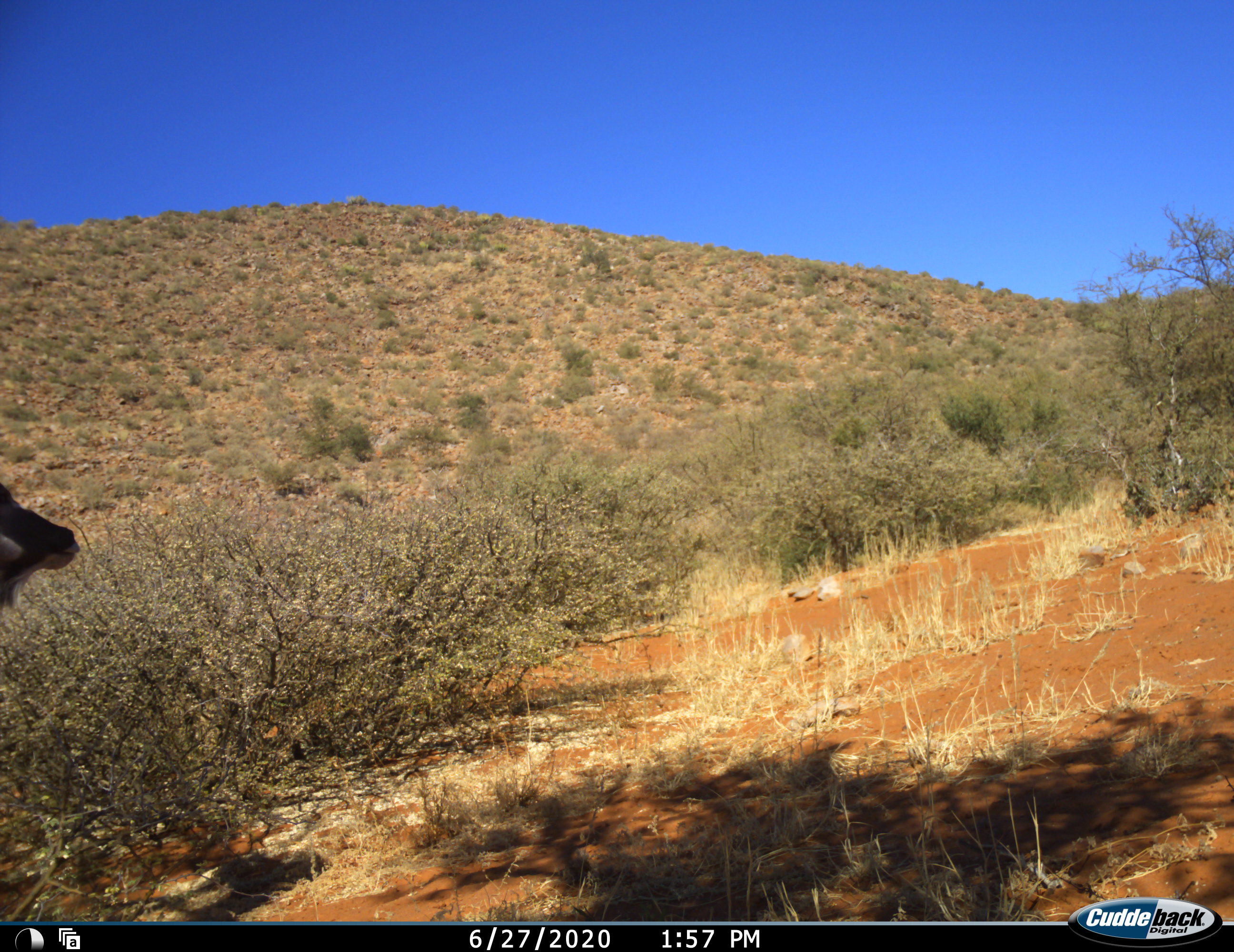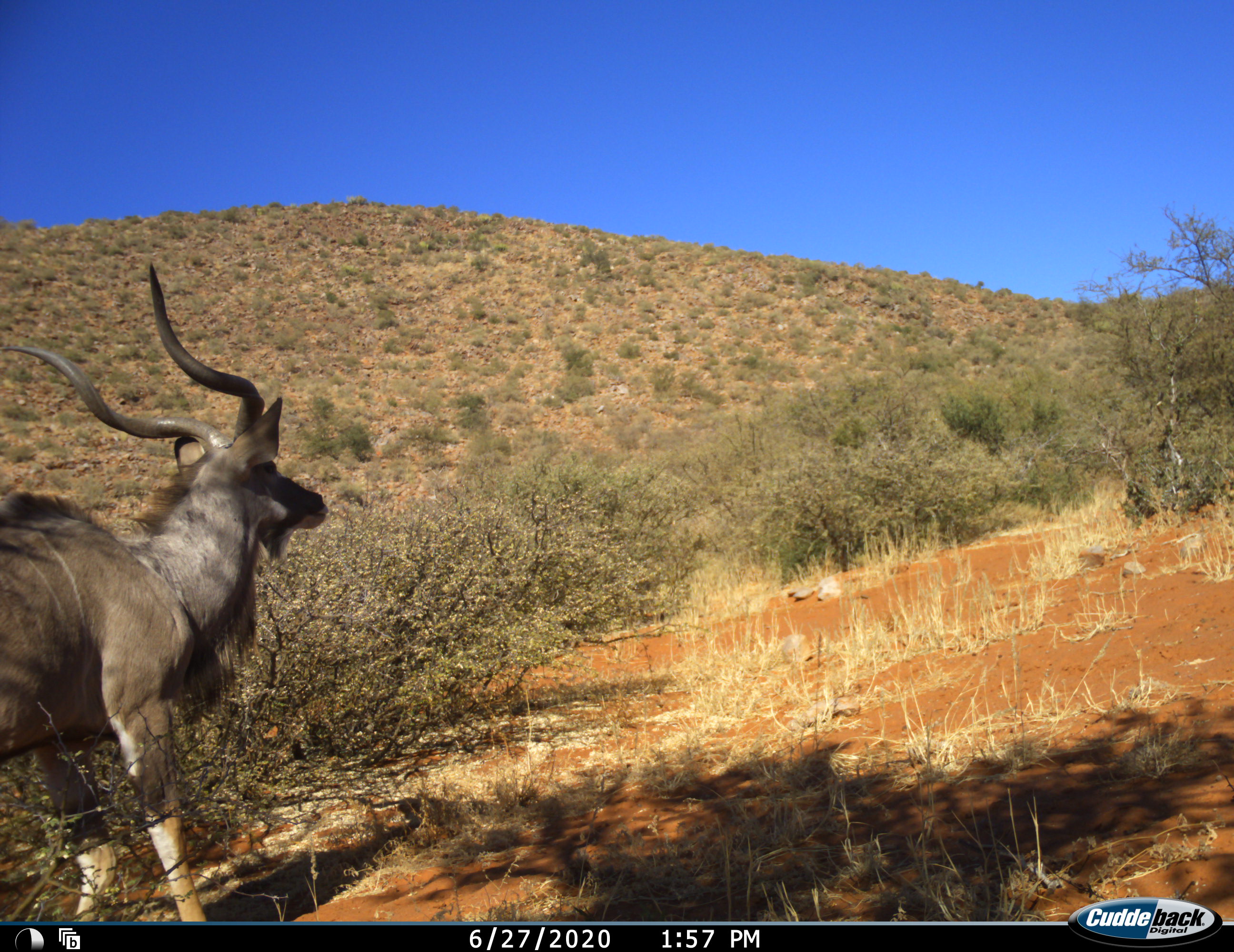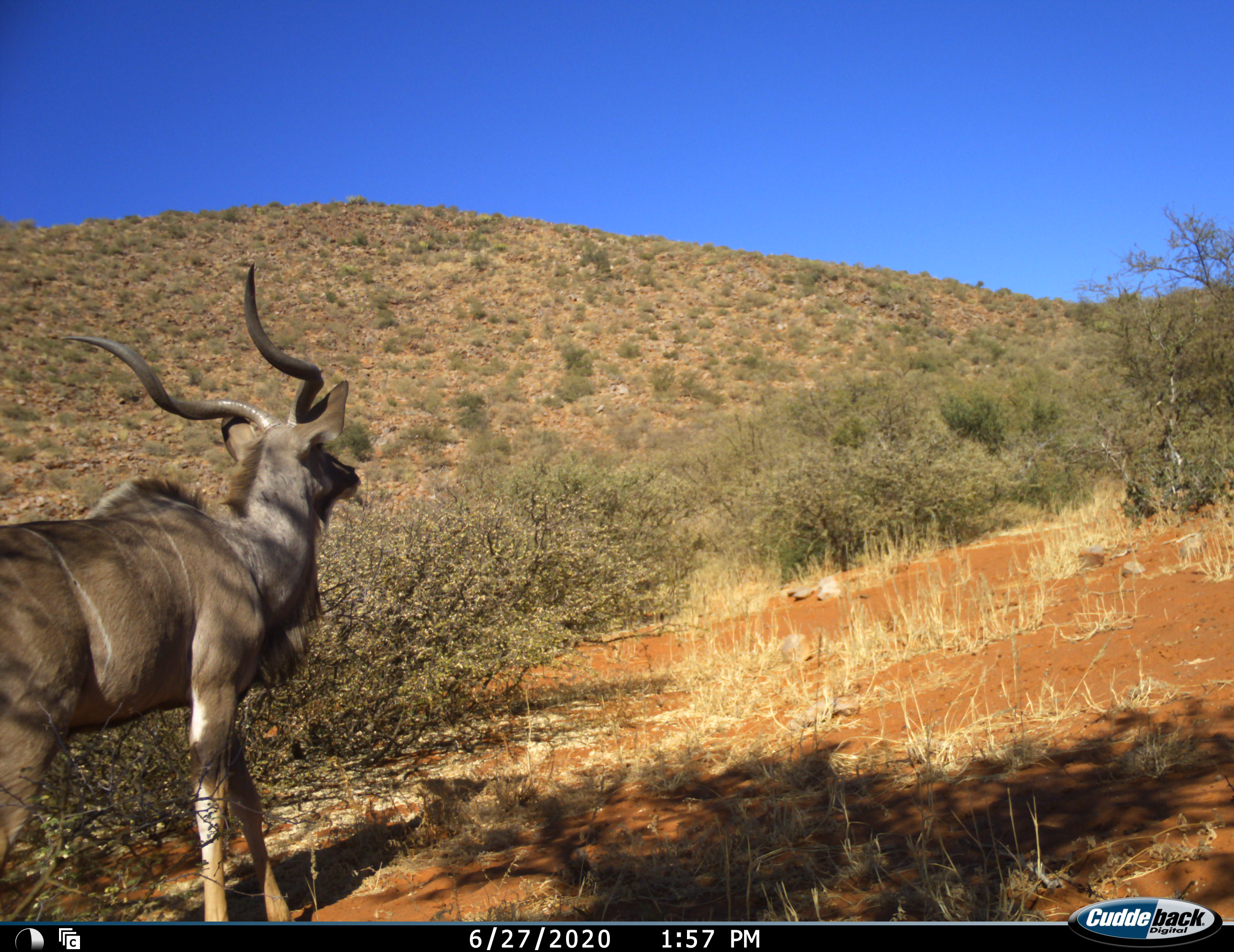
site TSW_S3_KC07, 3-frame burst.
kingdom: Animalia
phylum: Chordata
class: Mammalia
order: Artiodactyla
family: Bovidae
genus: Tragelaphus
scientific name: Tragelaphus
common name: kudu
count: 1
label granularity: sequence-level